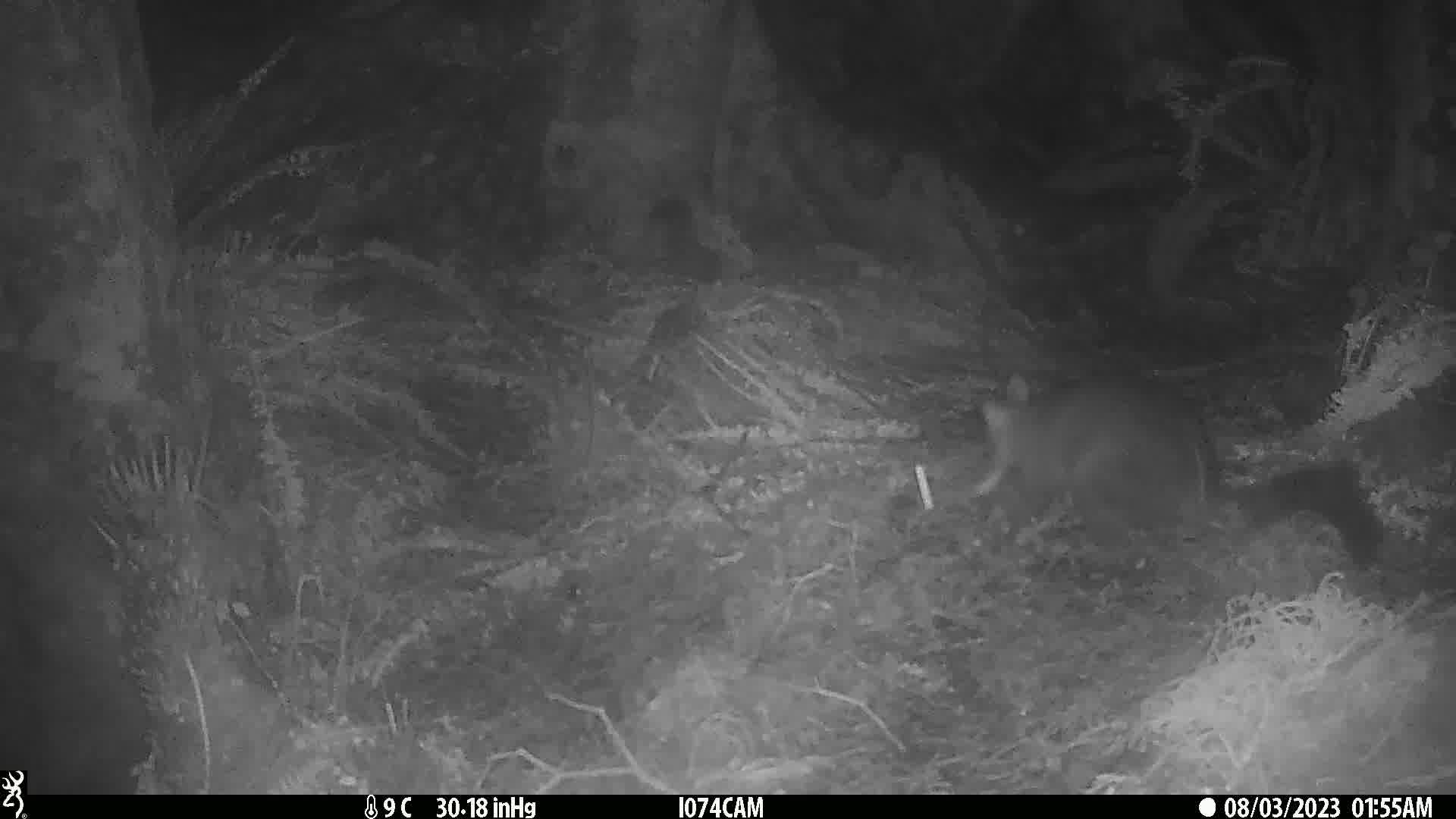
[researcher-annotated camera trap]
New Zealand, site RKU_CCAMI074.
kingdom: Animalia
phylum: Chordata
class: Mammalia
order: Diprotodontia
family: Phalangeridae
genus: Trichosurus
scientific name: Trichosurus vulpecula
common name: common brushtail possum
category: possum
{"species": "possum (common brushtail possum) (Trichosurus vulpecula)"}